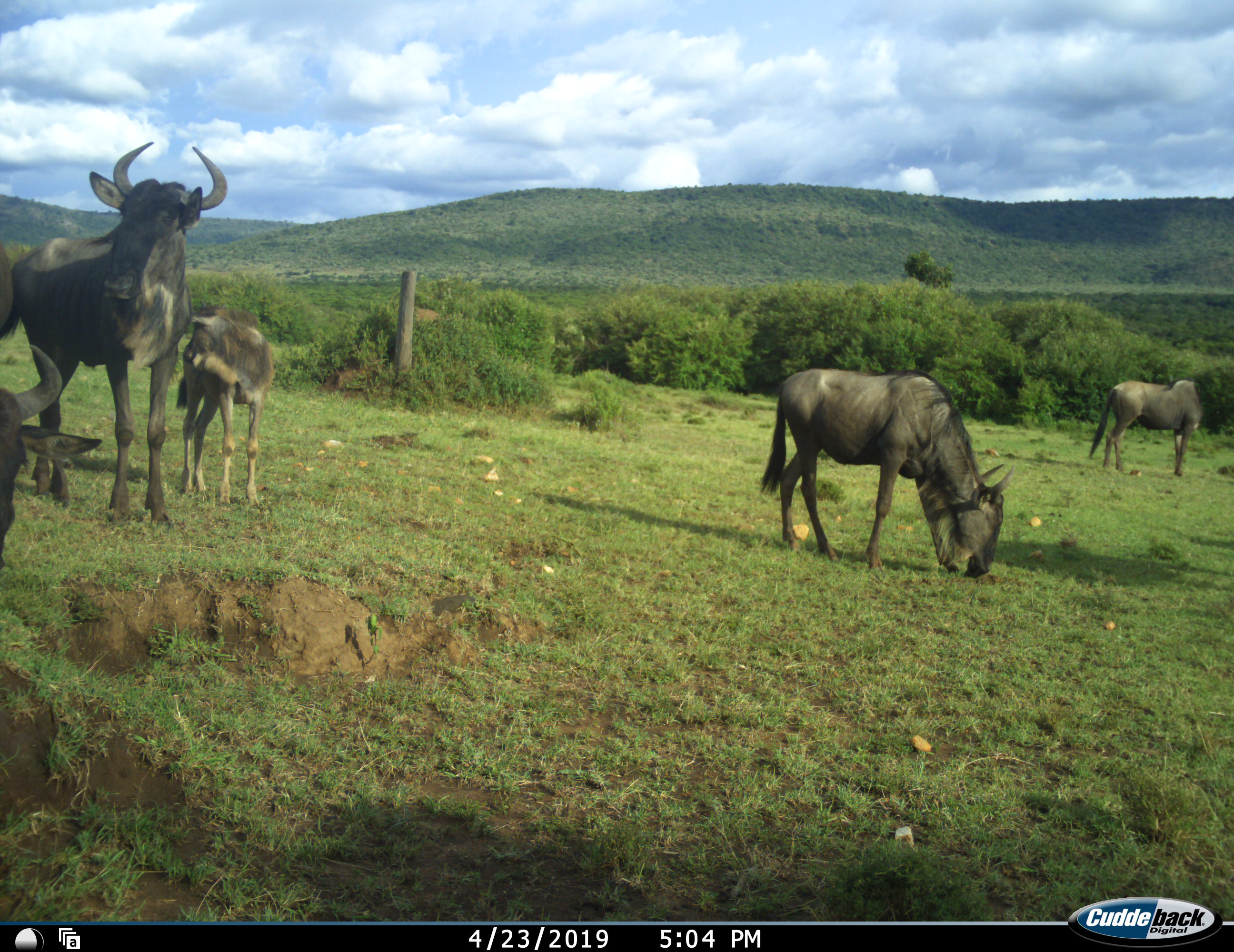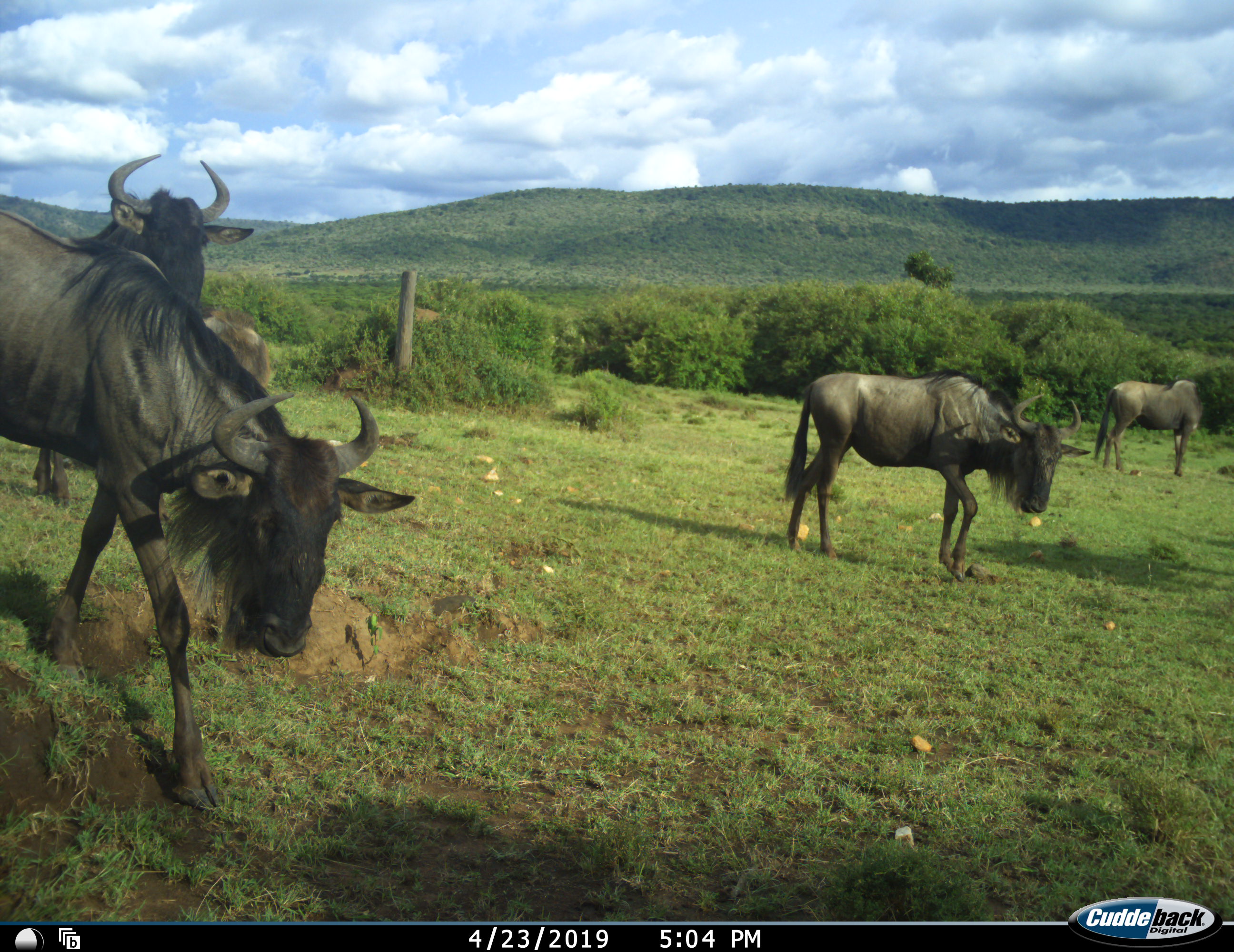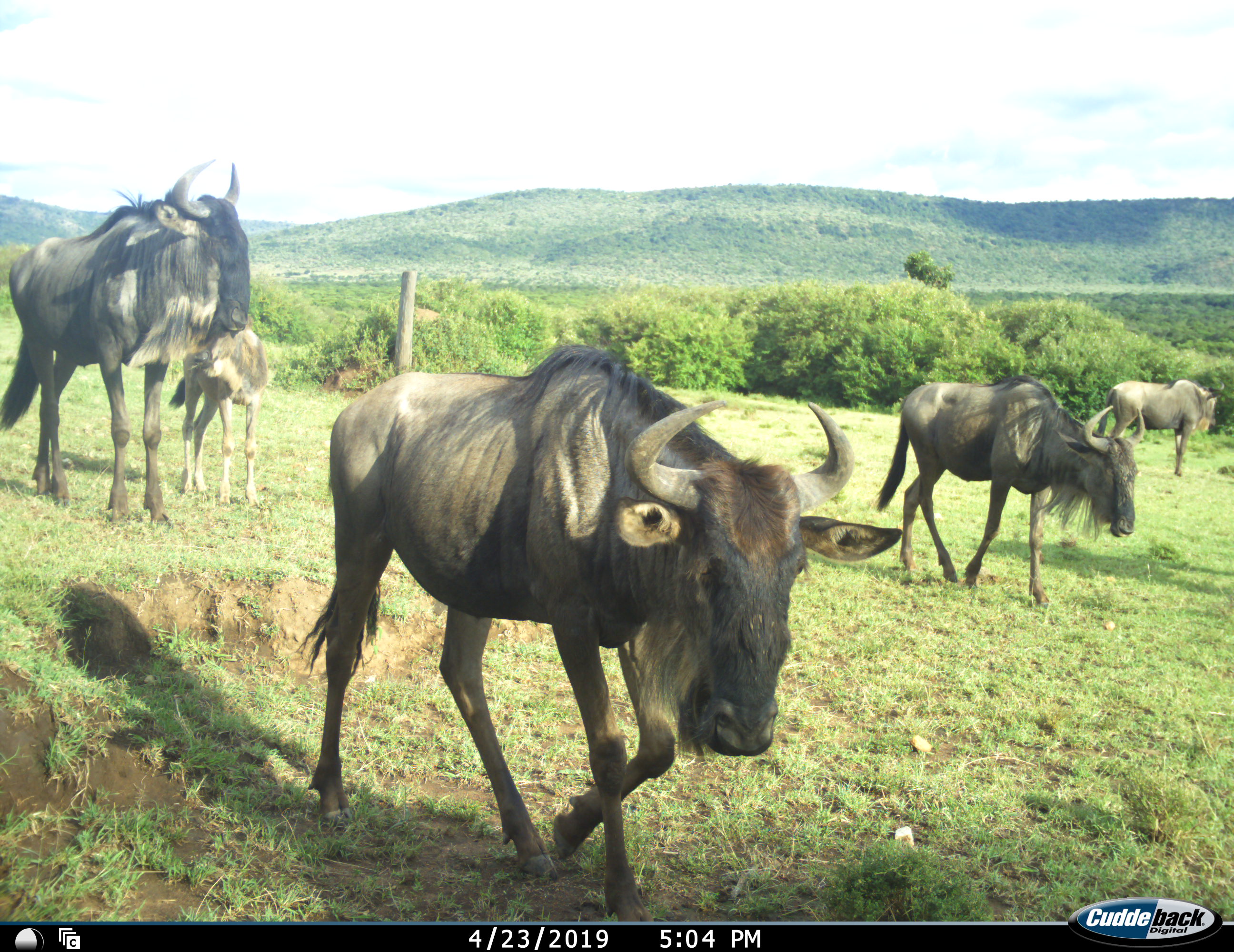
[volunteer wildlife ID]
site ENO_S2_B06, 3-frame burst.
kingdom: Animalia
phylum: Chordata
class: Mammalia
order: Artiodactyla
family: Bovidae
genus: Connochaetes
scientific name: Connochaetes taurinus taurinus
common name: blue wildebeest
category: wildebeestblue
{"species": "wildebeestblue (blue wildebeest) (Connochaetes taurinus taurinus)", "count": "5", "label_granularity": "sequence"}